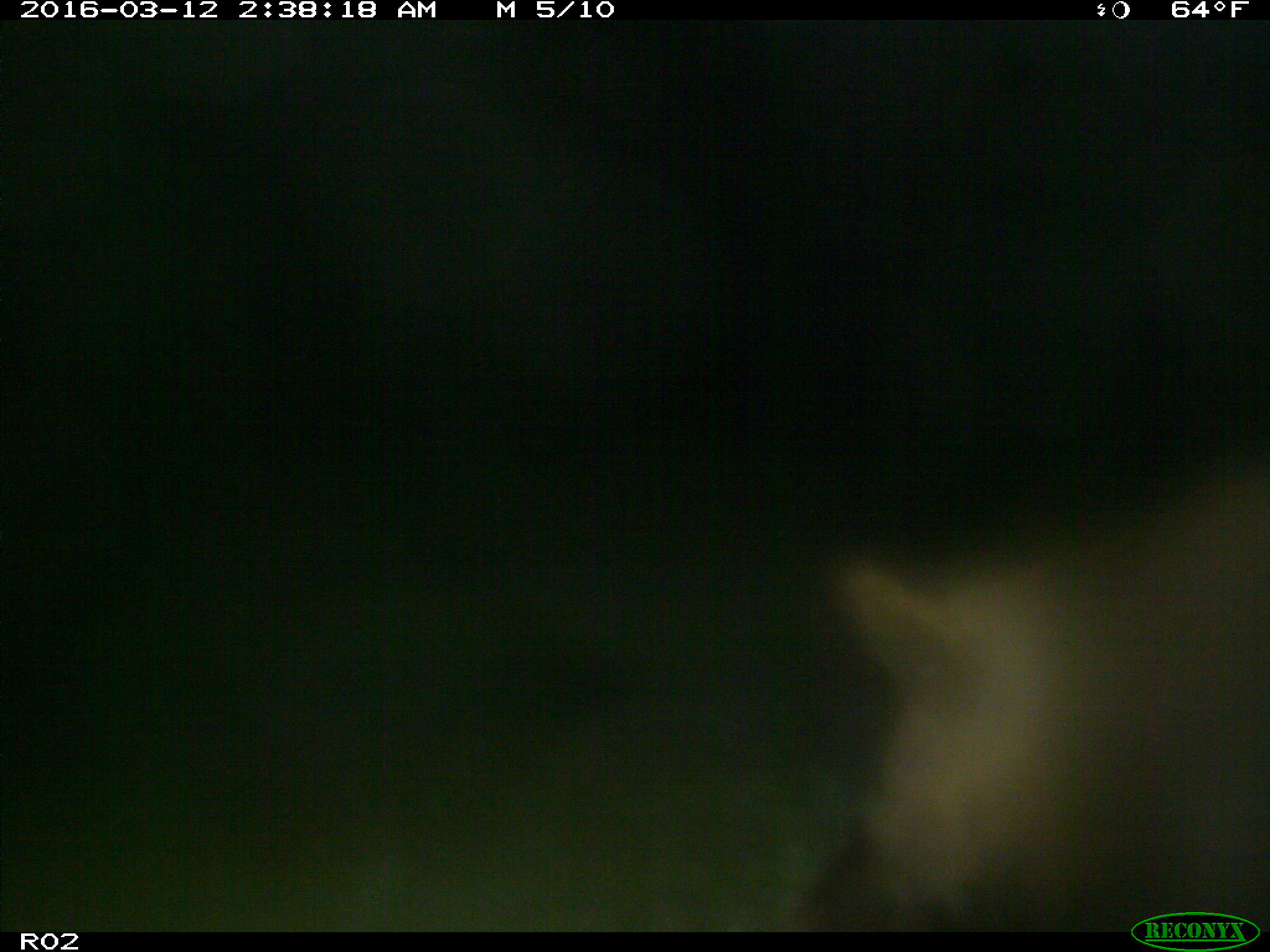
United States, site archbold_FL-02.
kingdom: Animalia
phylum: Chordata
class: Mammalia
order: Artiodactyla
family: Suidae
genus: Sus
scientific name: Sus scrofa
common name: wild boar